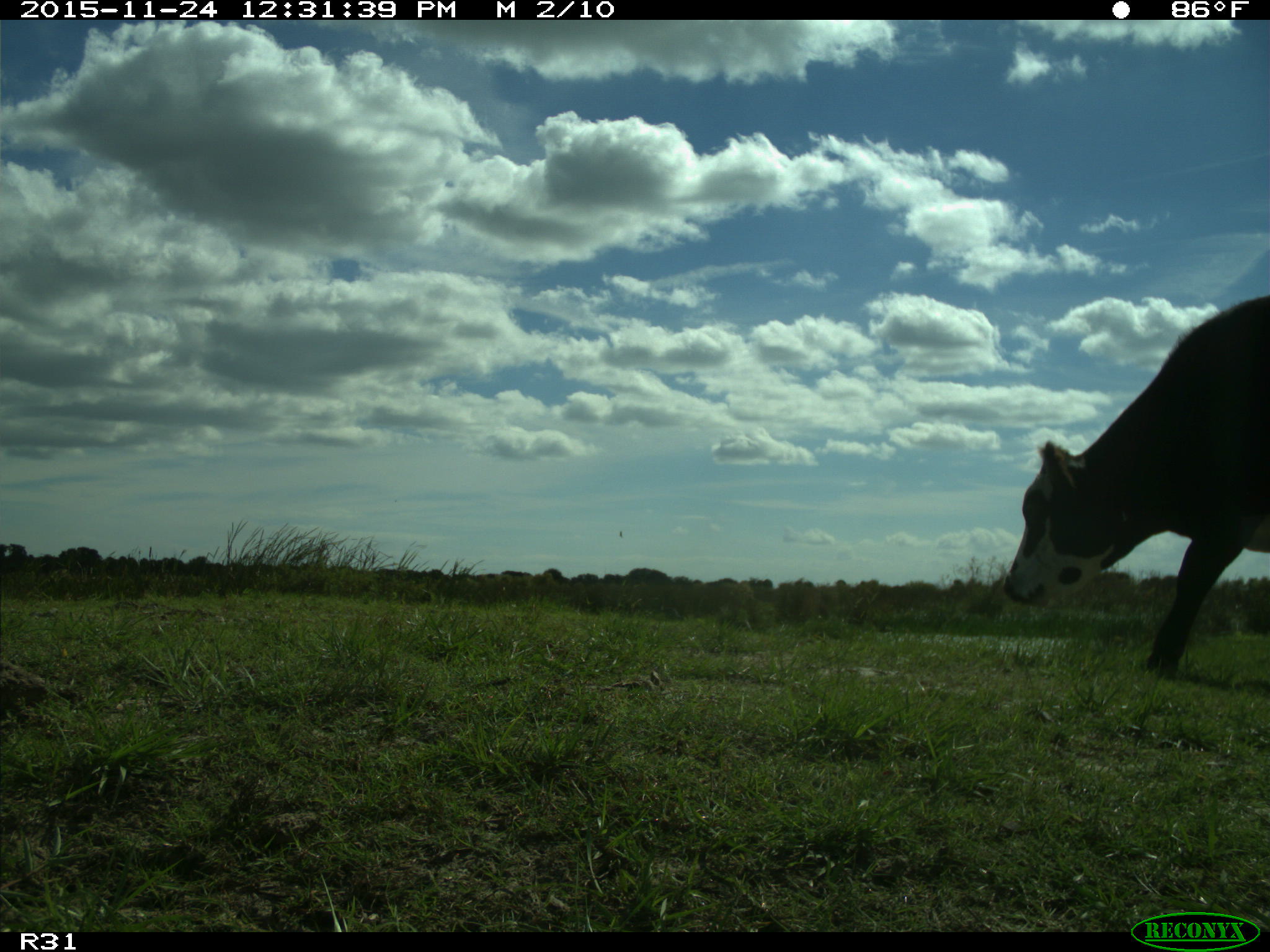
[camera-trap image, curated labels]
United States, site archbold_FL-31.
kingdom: Animalia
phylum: Chordata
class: Mammalia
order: Artiodactyla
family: Bovidae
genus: Bos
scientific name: Bos taurus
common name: domestic cow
Bos taurus (domestic cow).